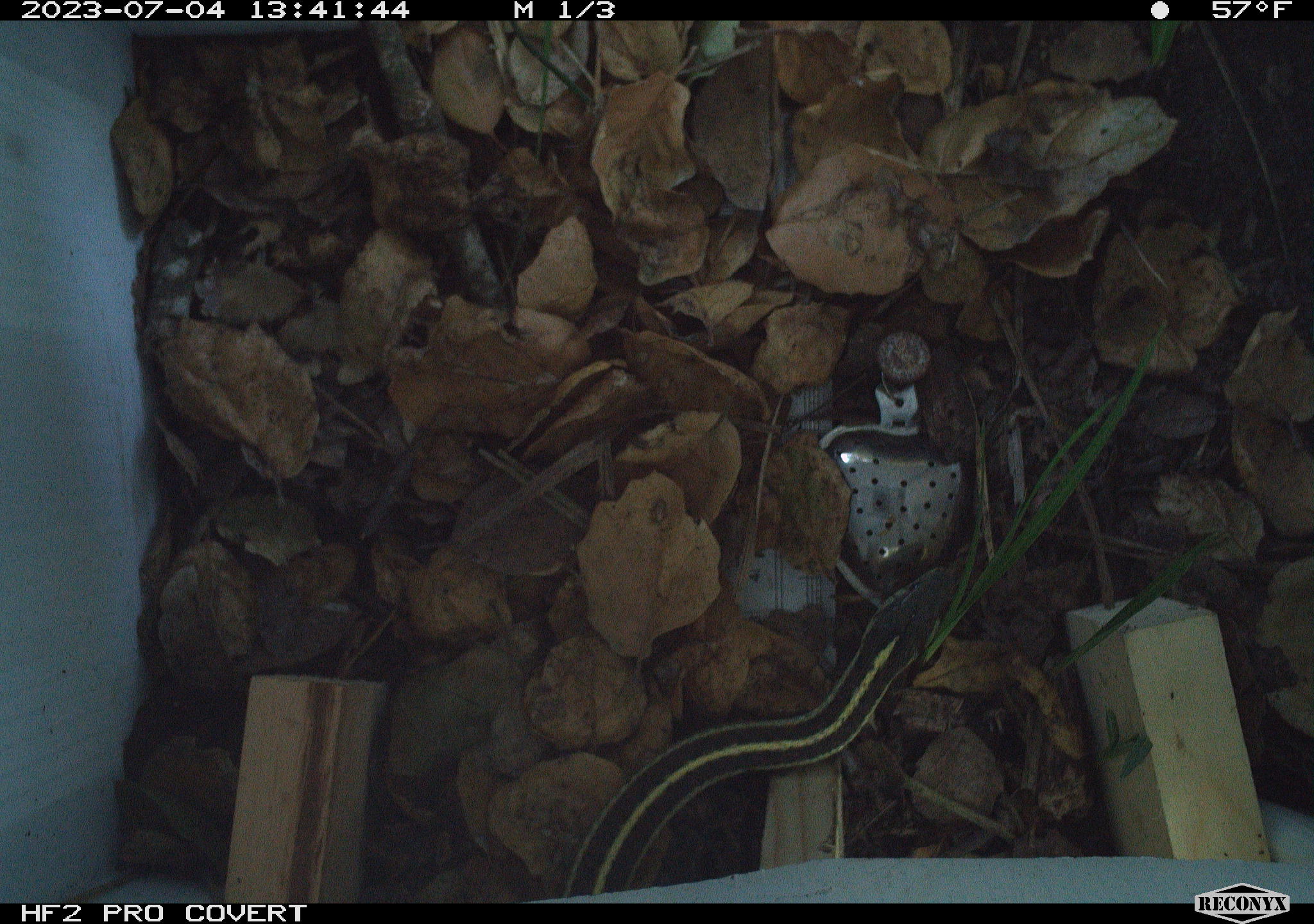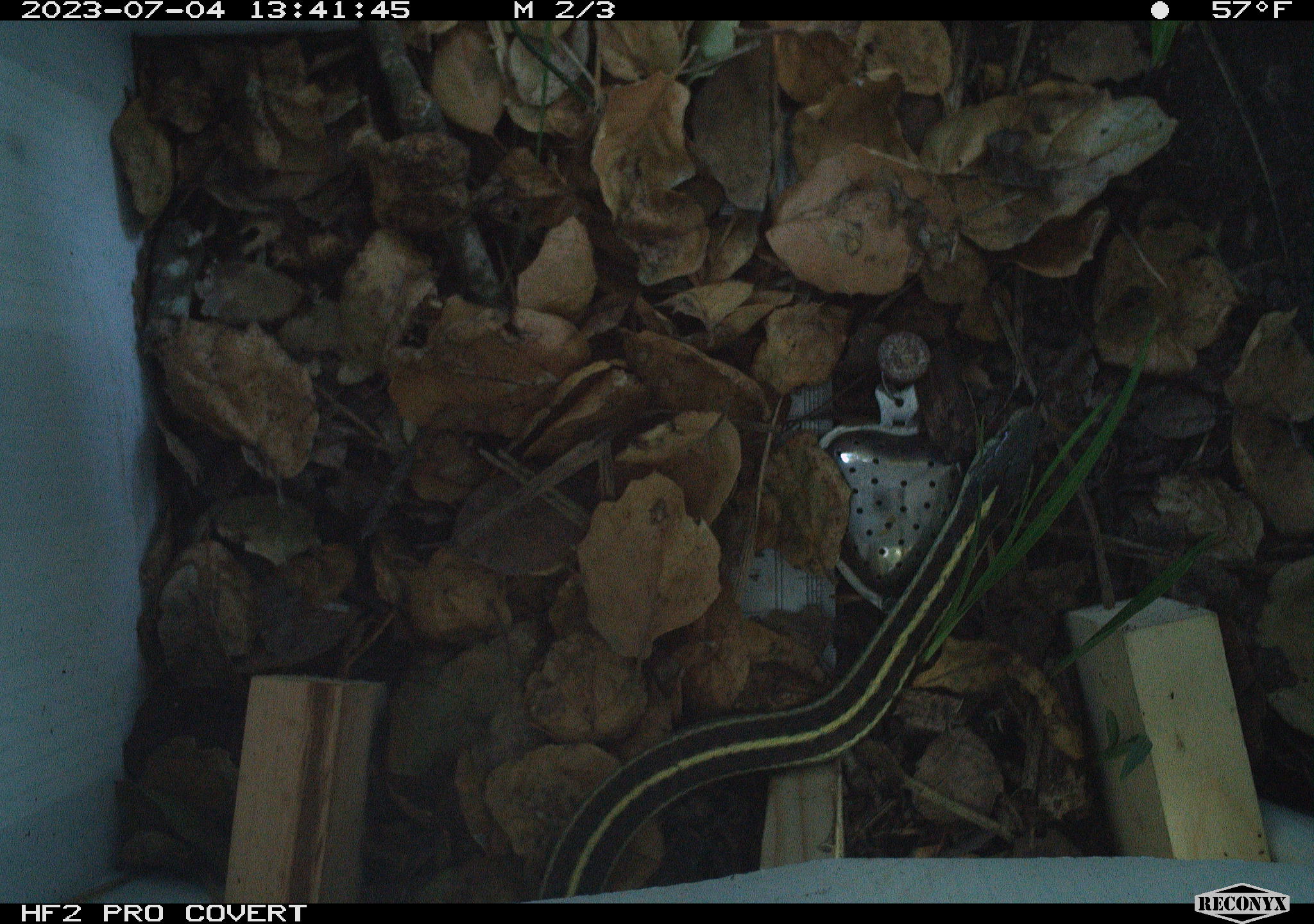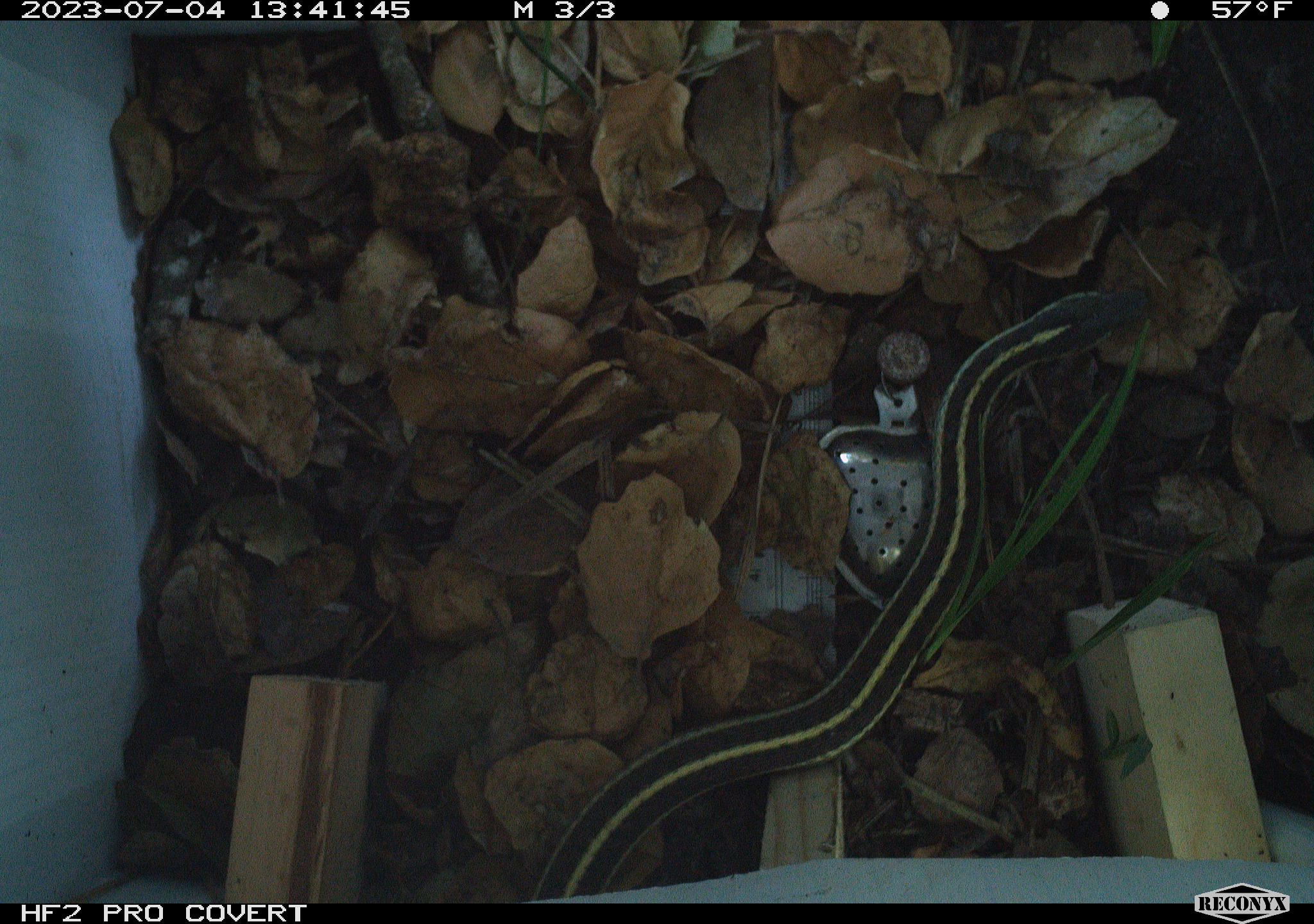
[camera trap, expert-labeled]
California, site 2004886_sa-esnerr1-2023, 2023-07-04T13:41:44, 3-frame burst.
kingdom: Animalia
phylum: Chordata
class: Reptilia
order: Squamata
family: Colubridae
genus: Thamnophis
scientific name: Thamnophis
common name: american gartersnakes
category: thamnophis species